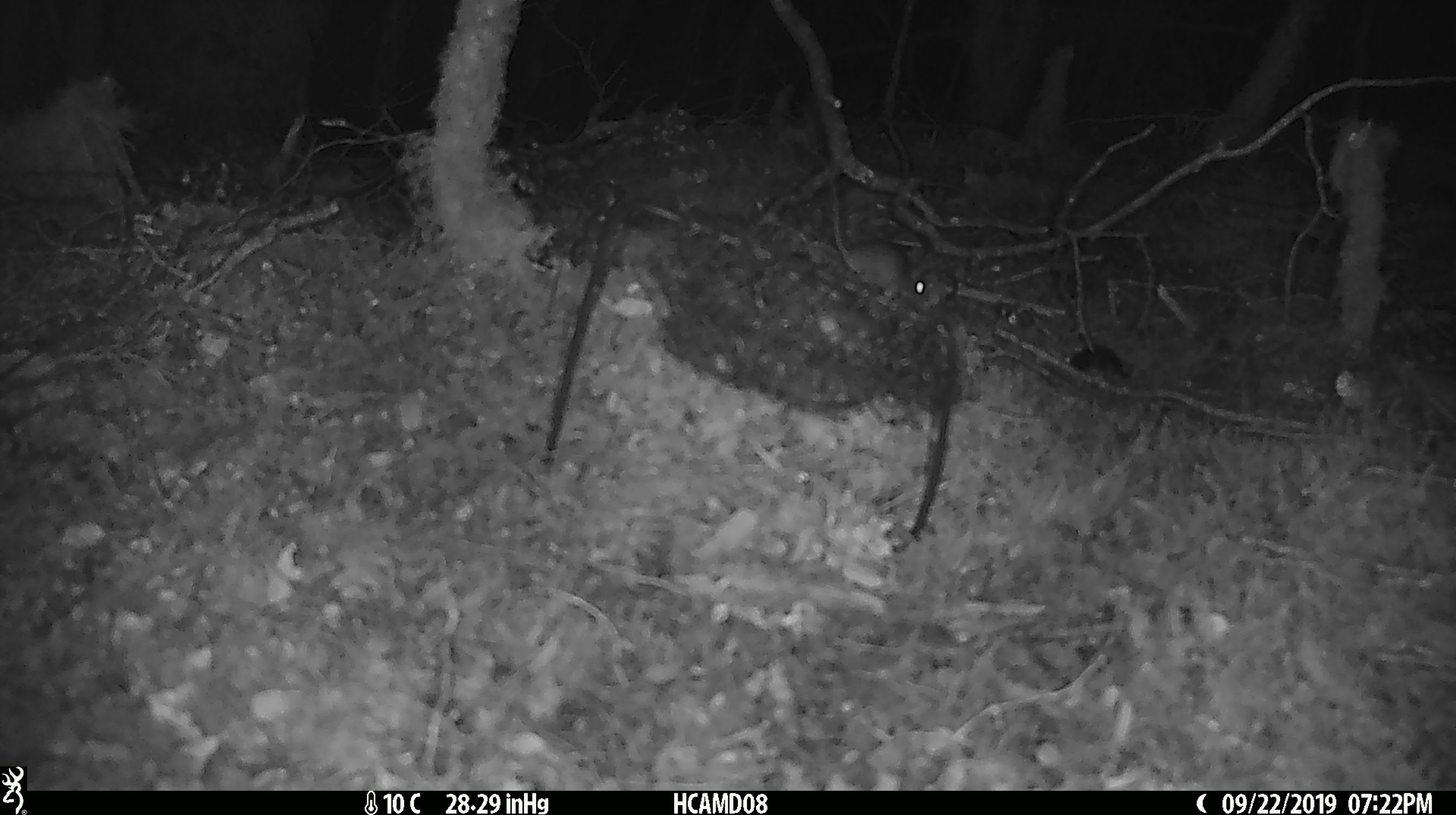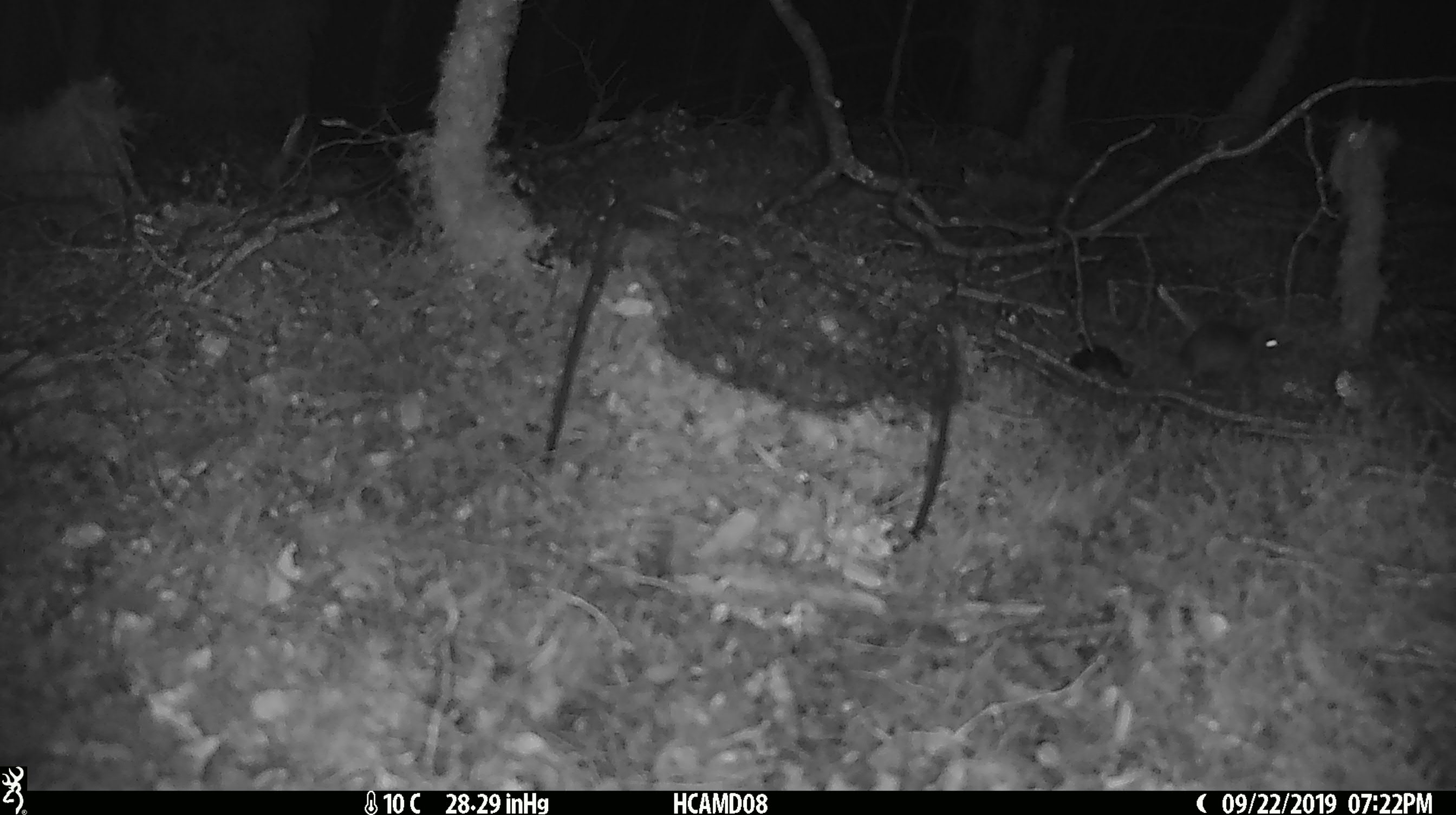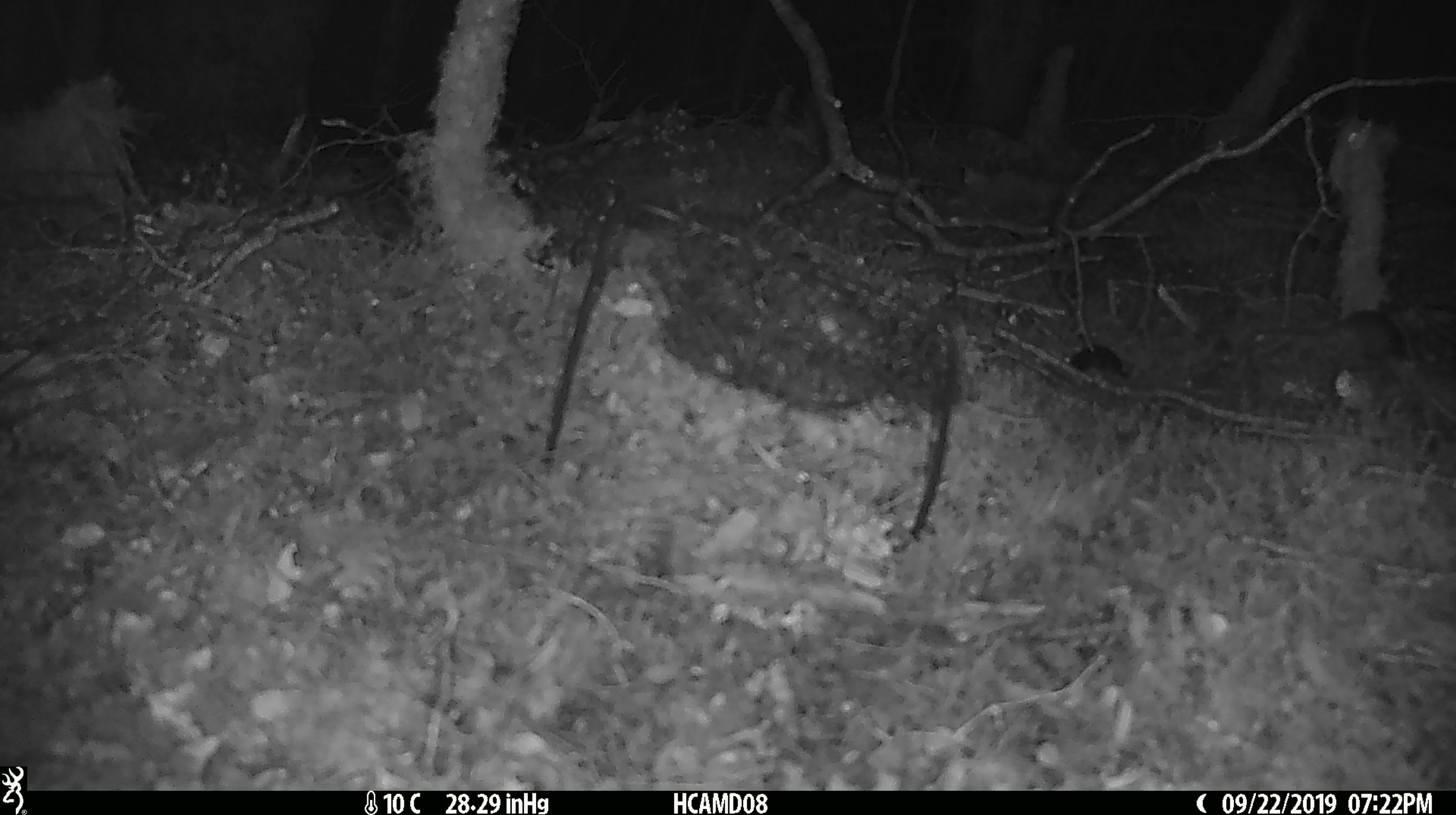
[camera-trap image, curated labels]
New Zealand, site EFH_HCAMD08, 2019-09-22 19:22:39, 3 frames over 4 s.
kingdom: Animalia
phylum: Chordata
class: Mammalia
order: Rodentia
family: Muridae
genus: Mus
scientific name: Mus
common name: mouse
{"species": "mouse (Mus)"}